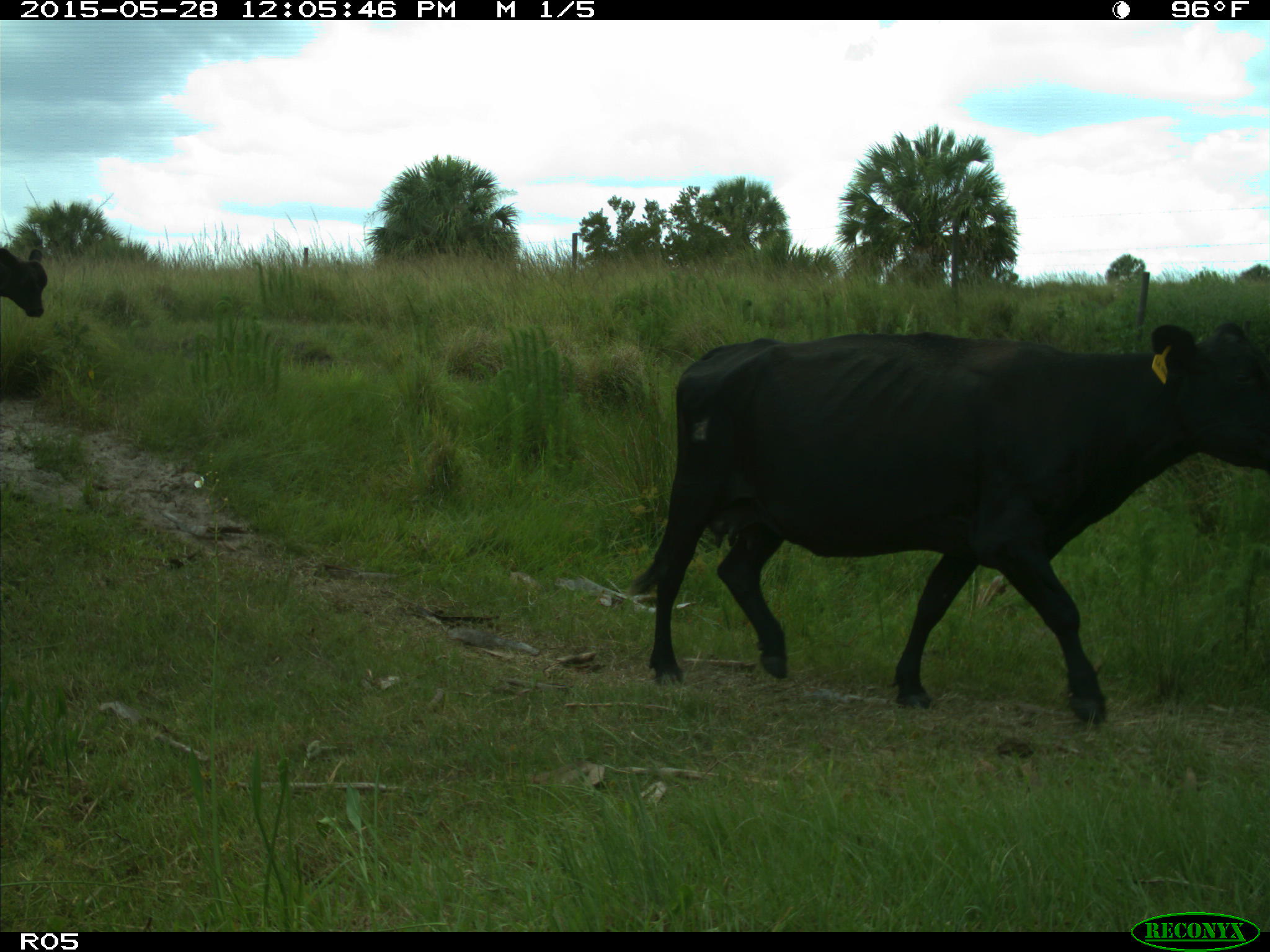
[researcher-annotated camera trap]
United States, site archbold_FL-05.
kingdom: Animalia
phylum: Chordata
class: Mammalia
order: Artiodactyla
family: Bovidae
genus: Bos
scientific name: Bos taurus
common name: domestic cow